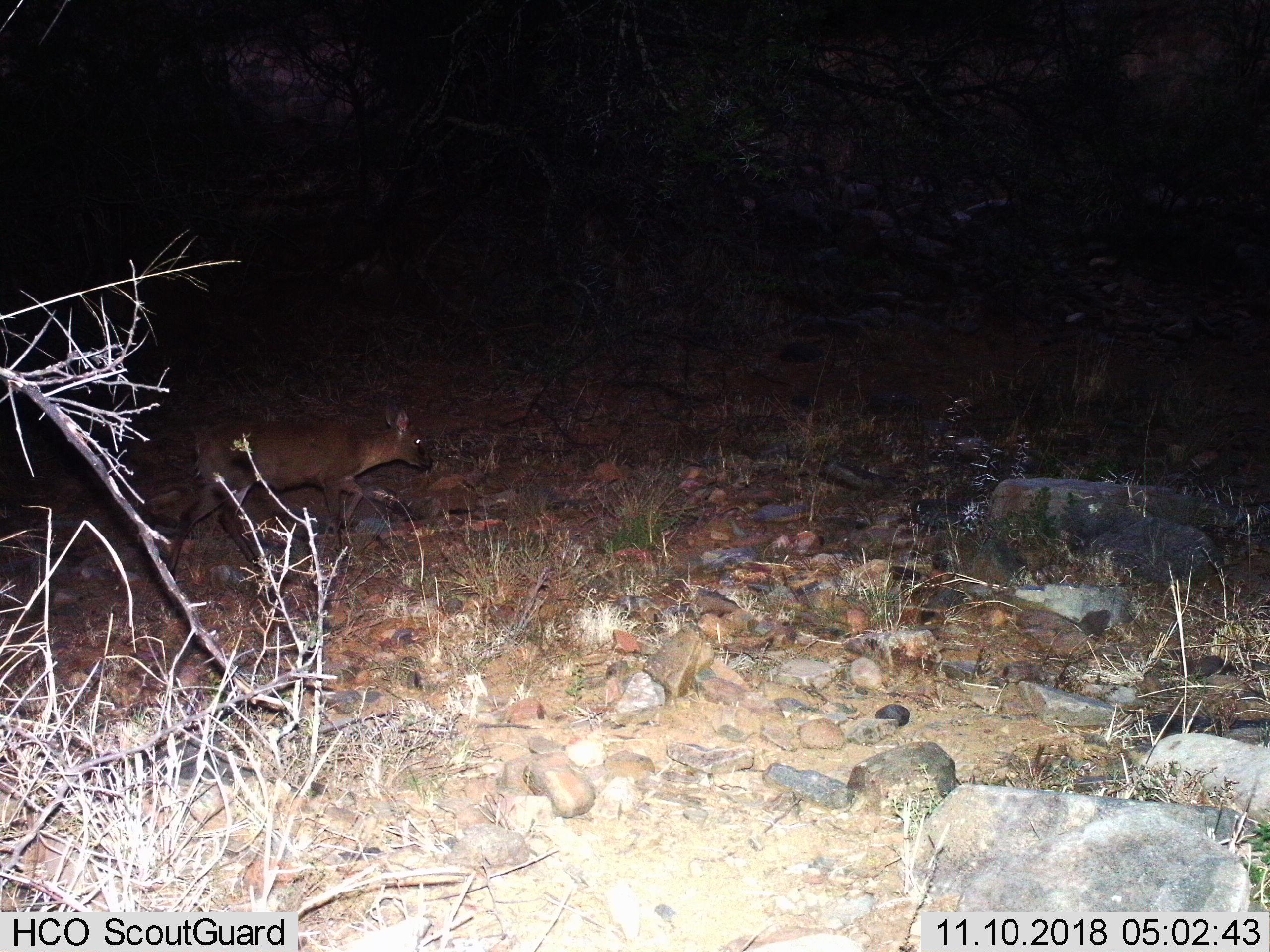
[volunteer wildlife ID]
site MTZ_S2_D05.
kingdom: Animalia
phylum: Chordata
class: Mammalia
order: Artiodactyla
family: Bovidae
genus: Sylvicapra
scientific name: Sylvicapra grimmia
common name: common duiker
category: duikercommongrey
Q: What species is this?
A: Duikercommongrey (common duiker) (Sylvicapra grimmia).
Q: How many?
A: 1.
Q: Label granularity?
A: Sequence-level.